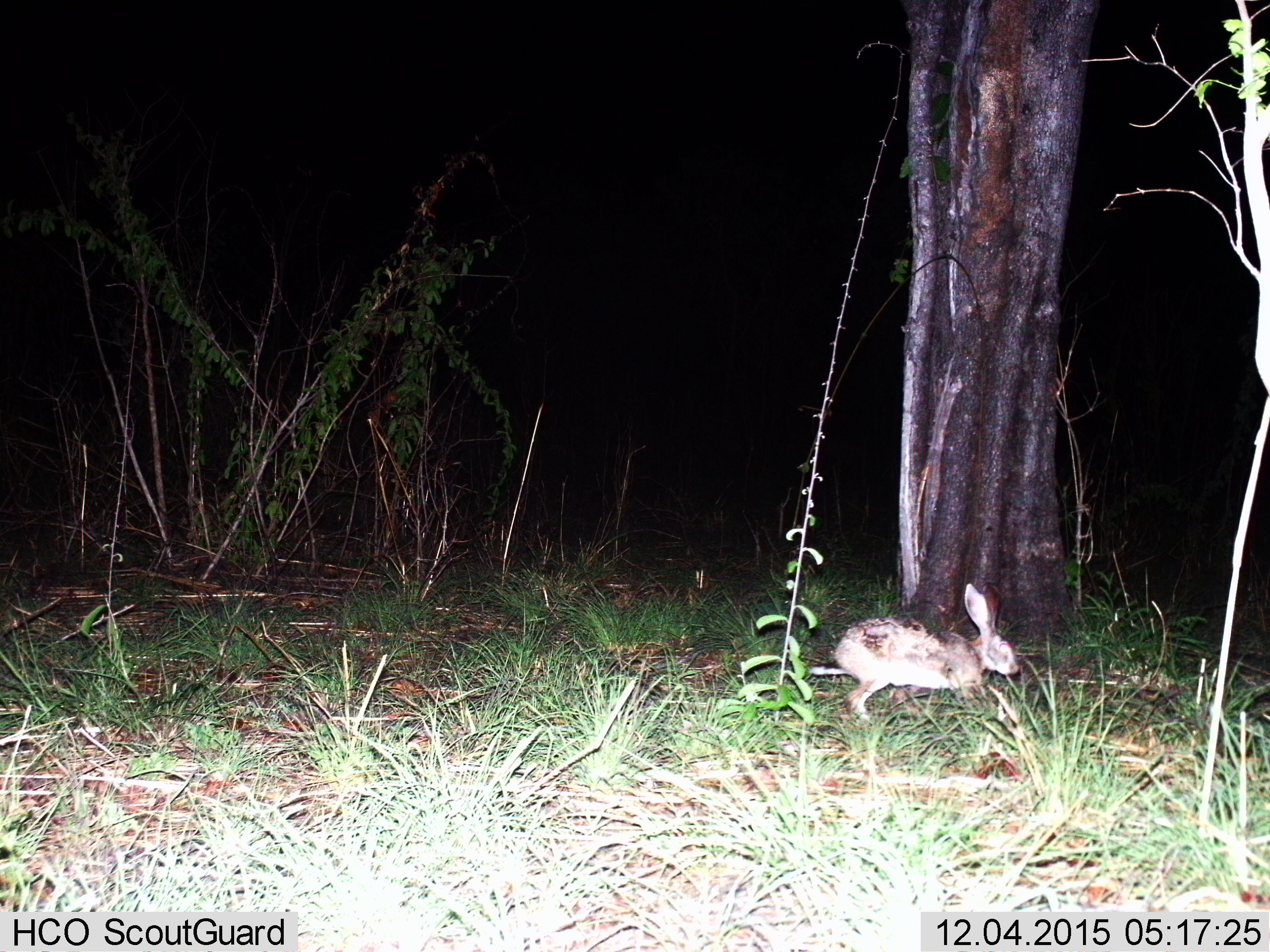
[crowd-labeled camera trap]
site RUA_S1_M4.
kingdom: Animalia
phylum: Chordata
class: Mammalia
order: Lagomorpha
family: Leporidae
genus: Lepus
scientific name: Lepus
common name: hare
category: hareunknown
Hareunknown (hare) (Lepus), count 1. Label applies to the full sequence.